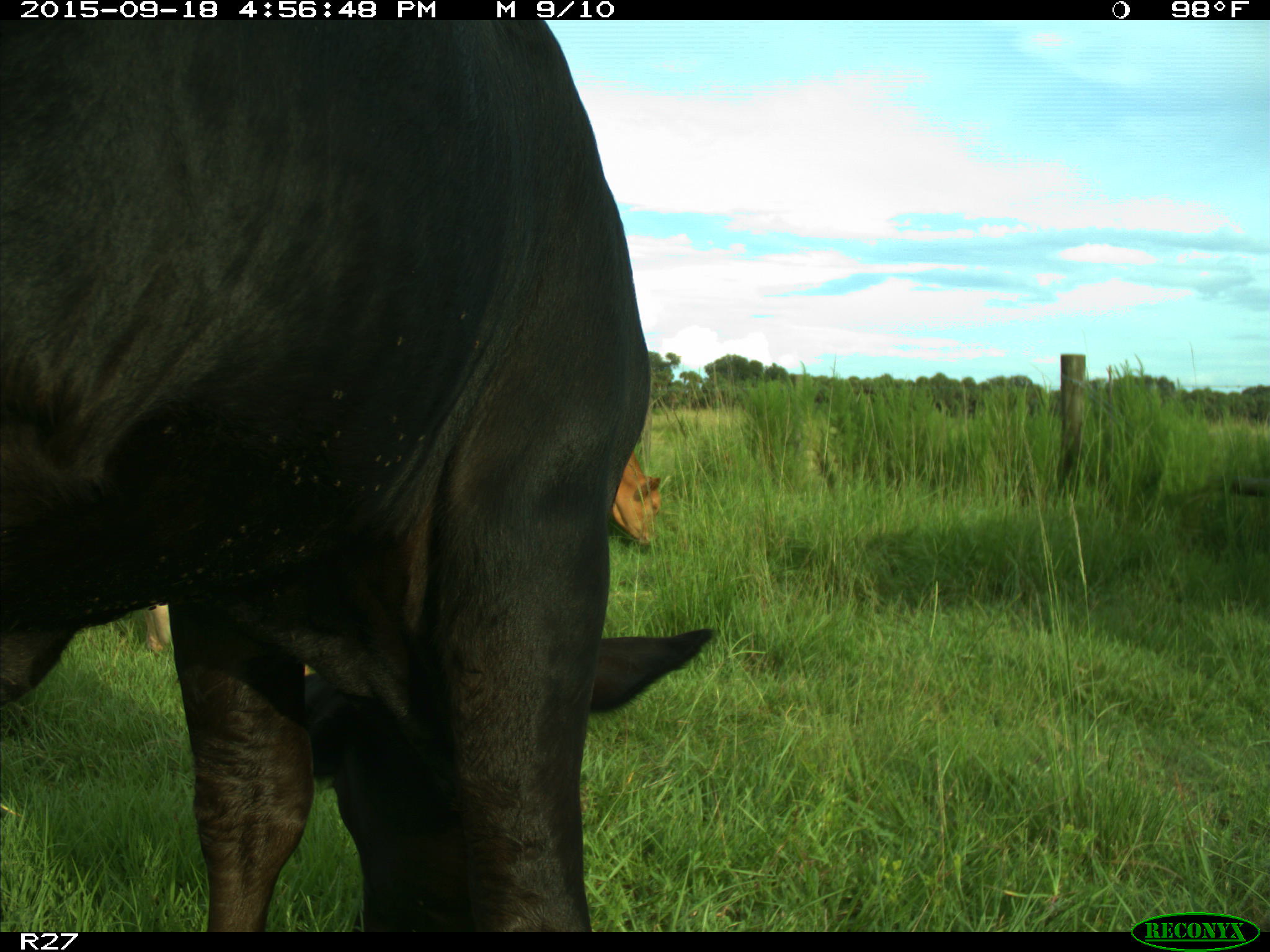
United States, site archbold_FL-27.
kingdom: Animalia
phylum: Chordata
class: Mammalia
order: Artiodactyla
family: Bovidae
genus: Bos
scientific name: Bos taurus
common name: domestic cow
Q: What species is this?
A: Bos taurus (domestic cow).